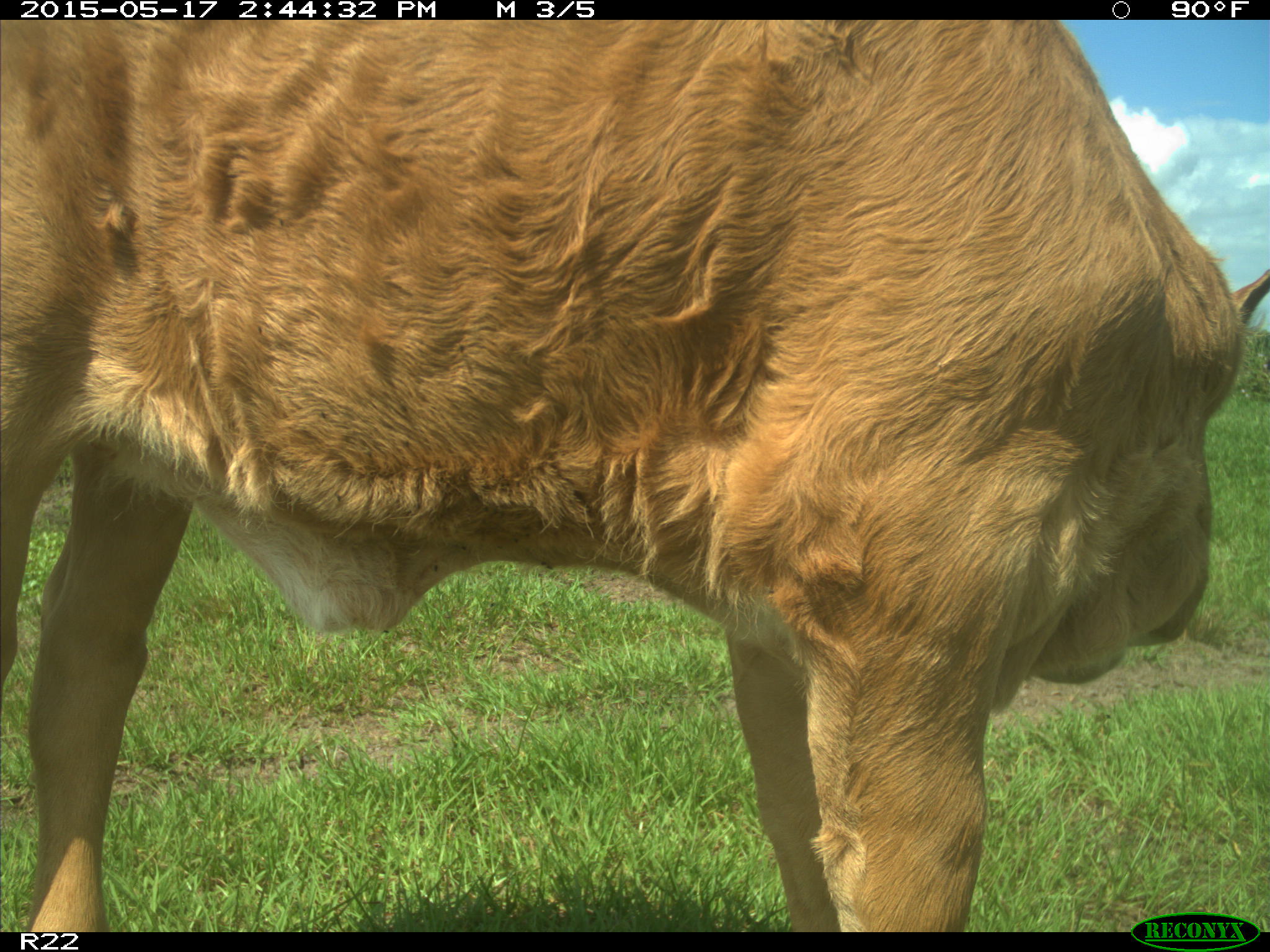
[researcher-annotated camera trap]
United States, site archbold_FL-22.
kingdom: Animalia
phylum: Chordata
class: Mammalia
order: Artiodactyla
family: Bovidae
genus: Bos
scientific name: Bos taurus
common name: domestic cow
Bos taurus (domestic cow).